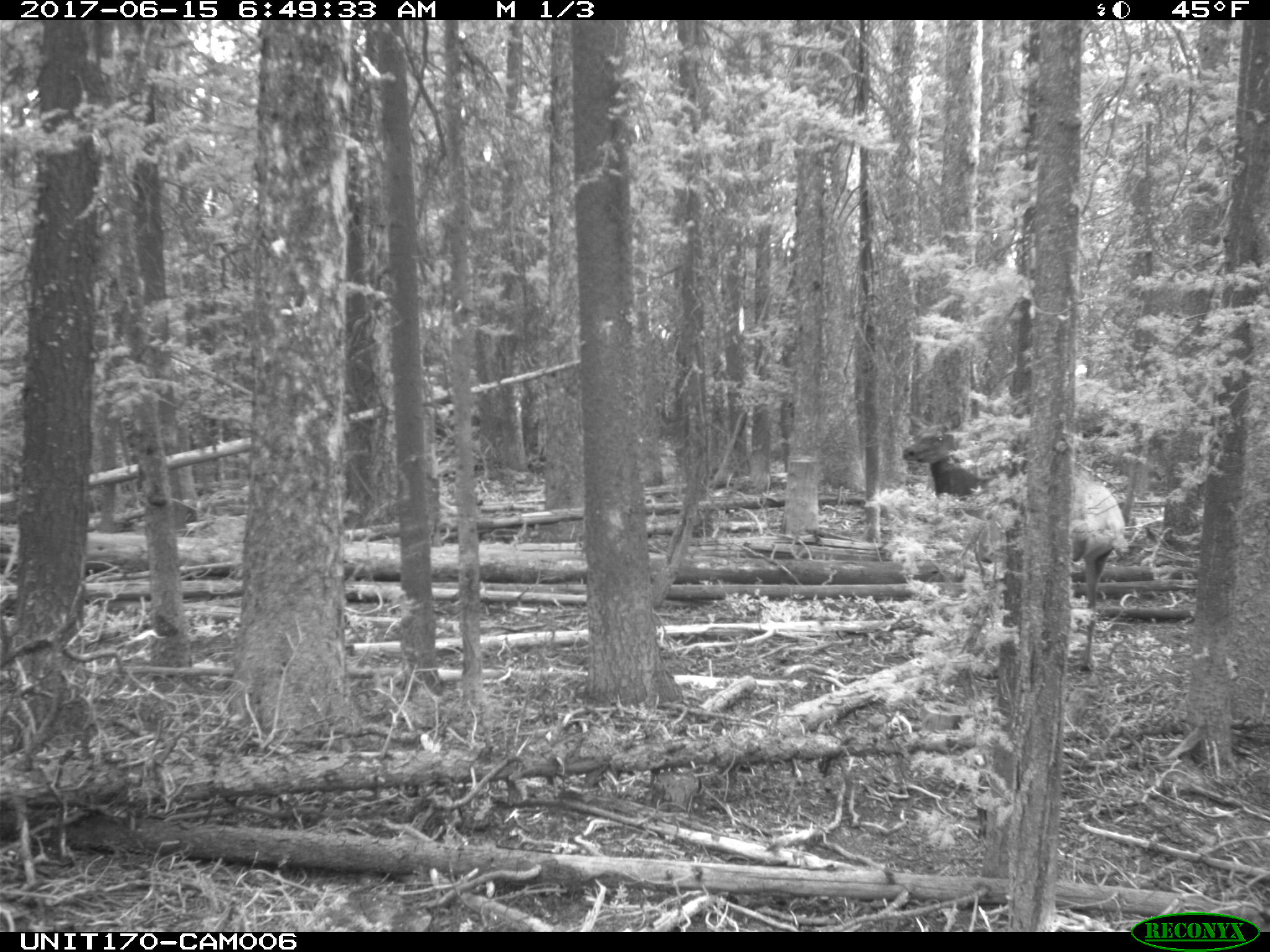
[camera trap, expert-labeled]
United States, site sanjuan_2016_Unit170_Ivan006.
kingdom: Animalia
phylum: Chordata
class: Mammalia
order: Artiodactyla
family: Cervidae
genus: Cervus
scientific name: Cervus elaphus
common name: red deer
Cervus elaphus (red deer).